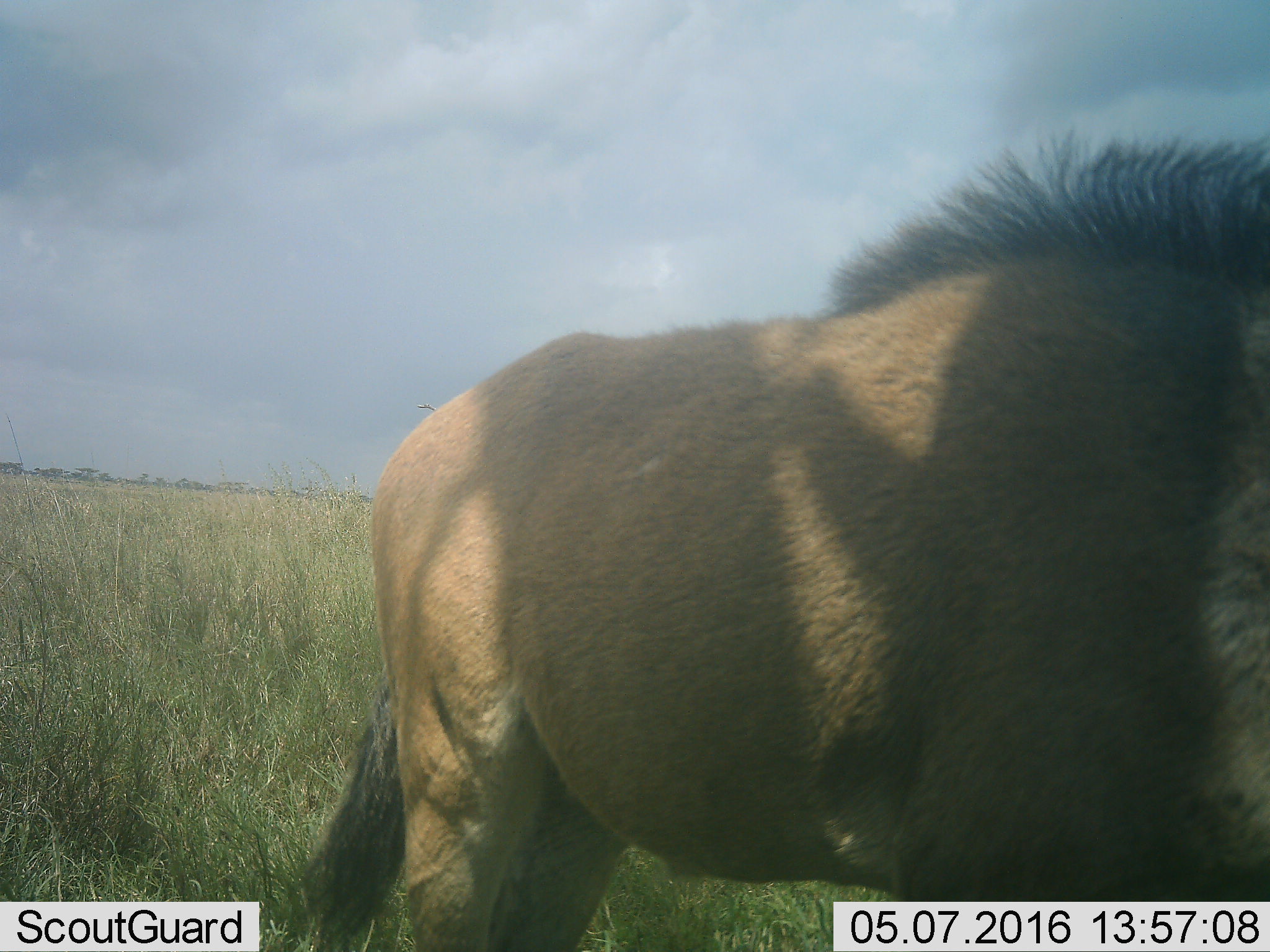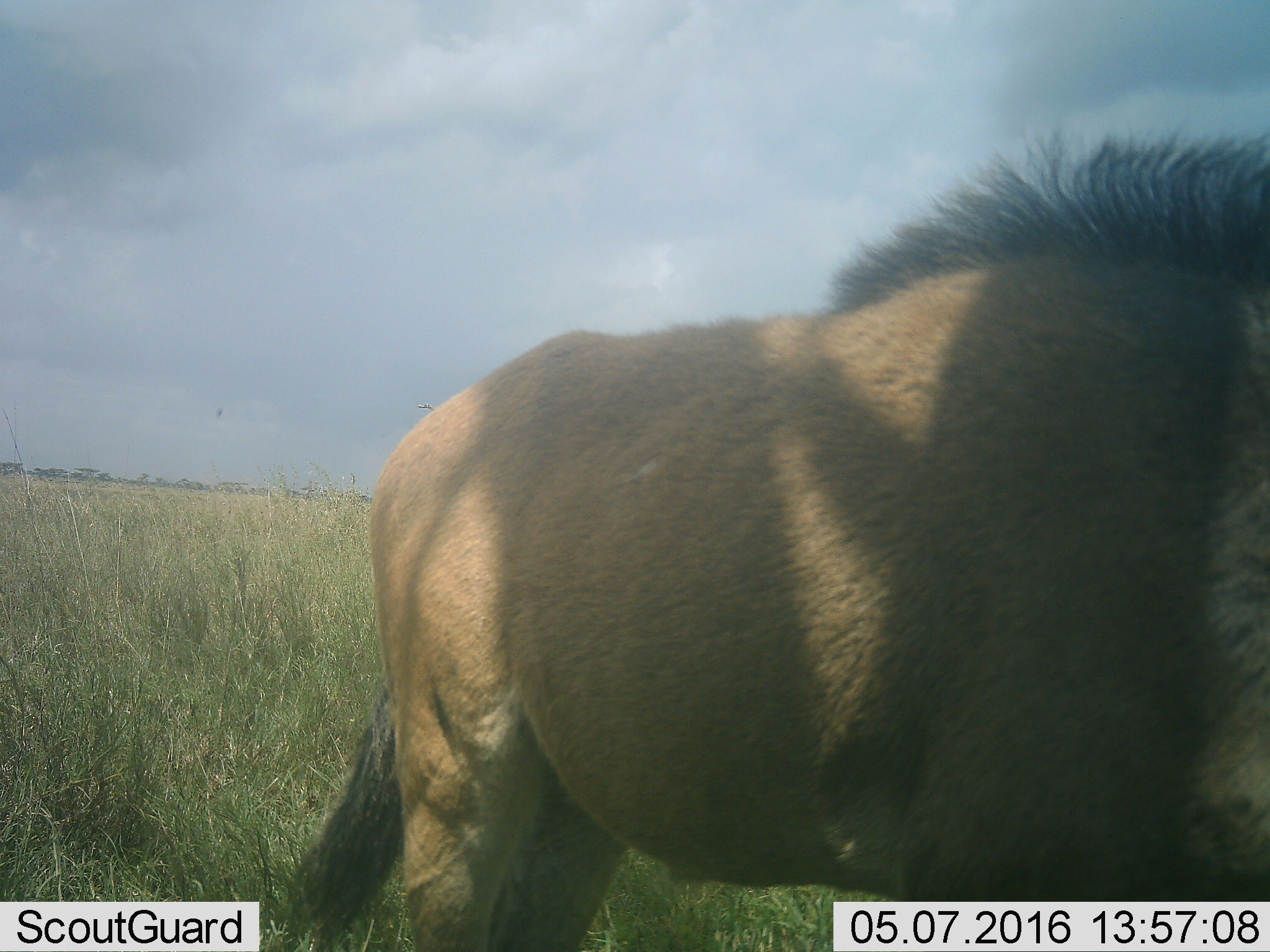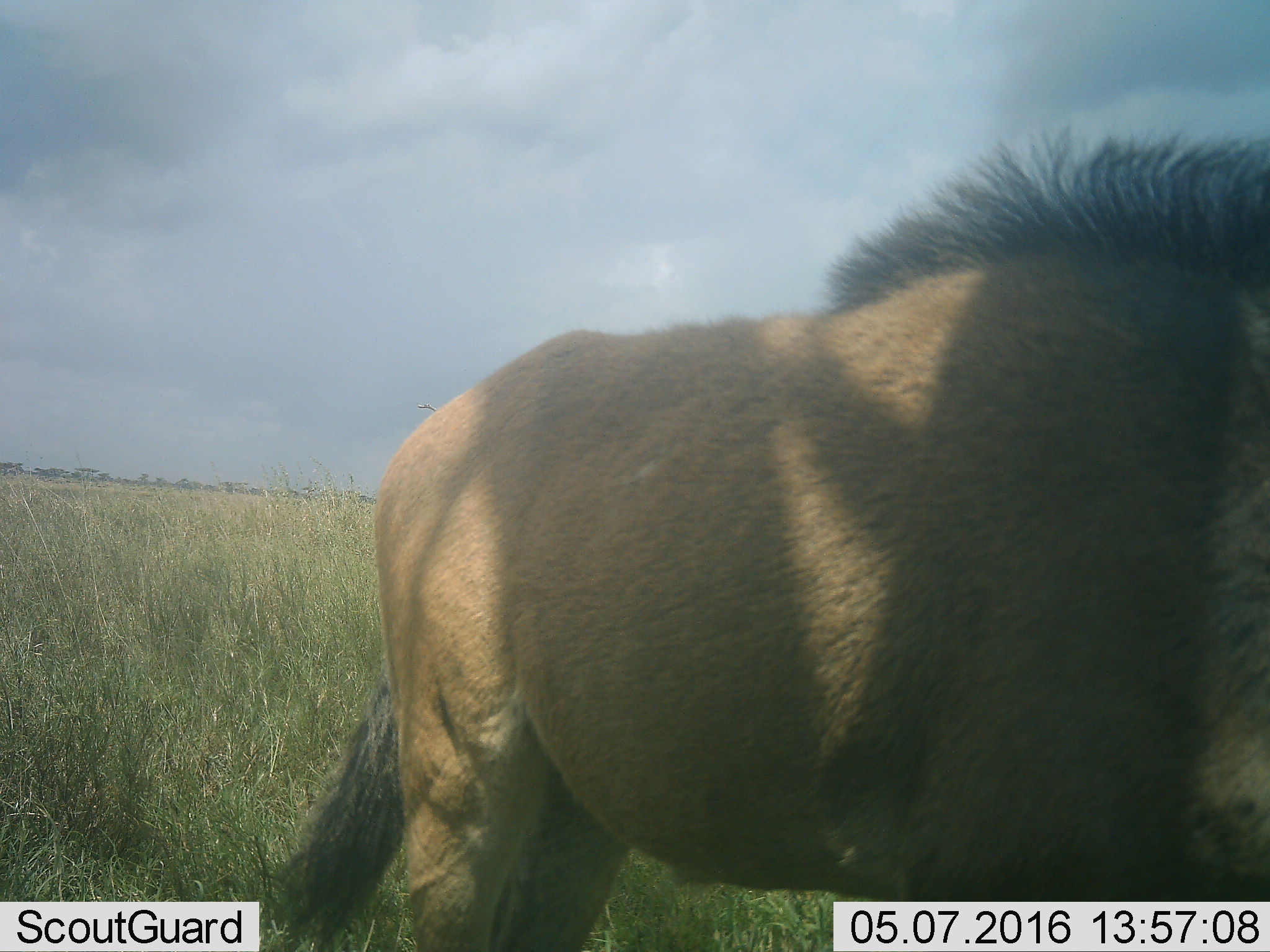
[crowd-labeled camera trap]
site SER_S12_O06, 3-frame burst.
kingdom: Animalia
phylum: Chordata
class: Mammalia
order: Carnivora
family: Felidae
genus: Panthera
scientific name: Panthera leo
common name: lion male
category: lionmale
Lionmale (lion male) (Panthera leo), count 1. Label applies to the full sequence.